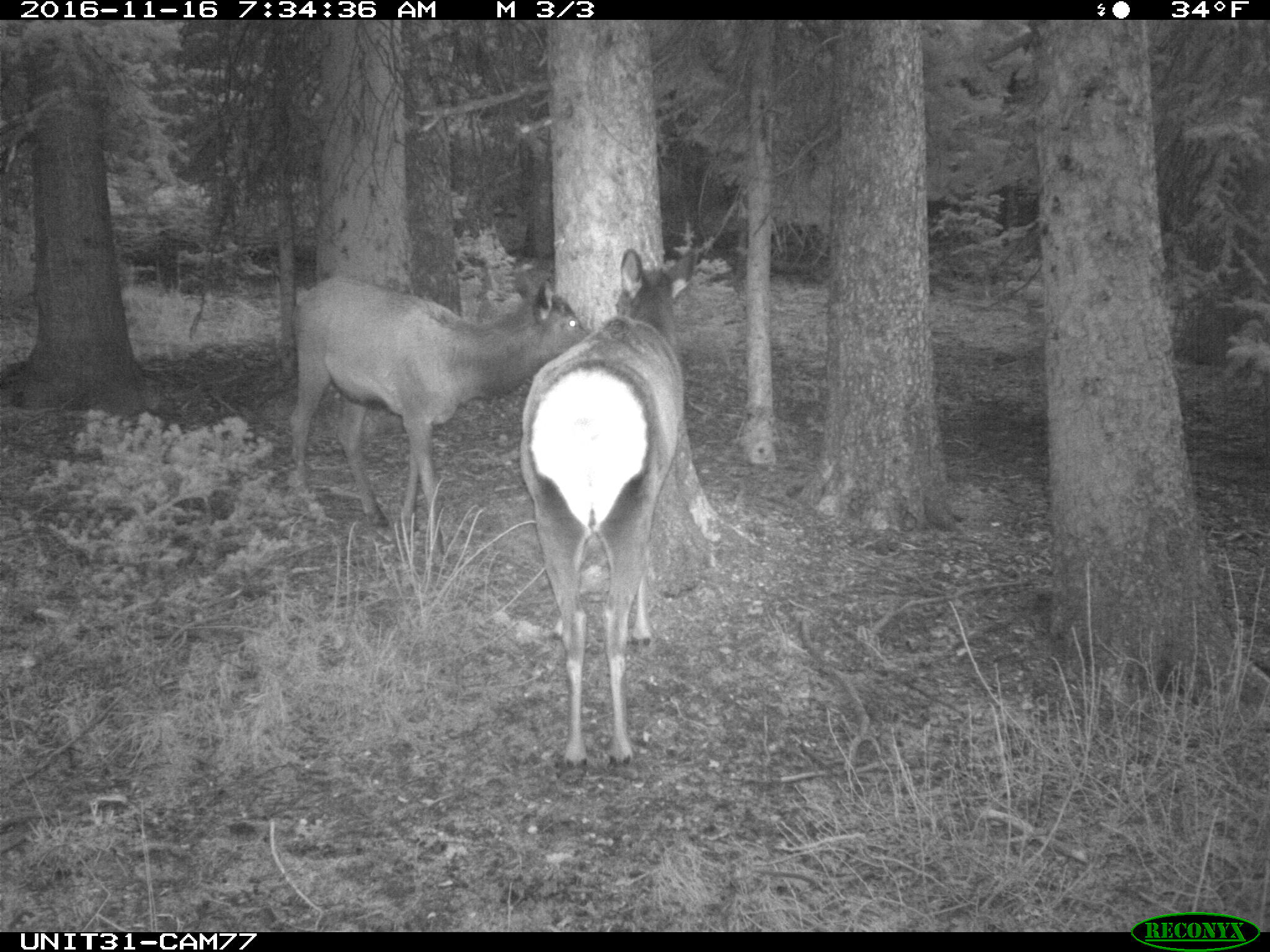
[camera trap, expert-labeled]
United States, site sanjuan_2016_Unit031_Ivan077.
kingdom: Animalia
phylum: Chordata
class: Mammalia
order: Artiodactyla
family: Cervidae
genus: Cervus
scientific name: Cervus elaphus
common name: red deer